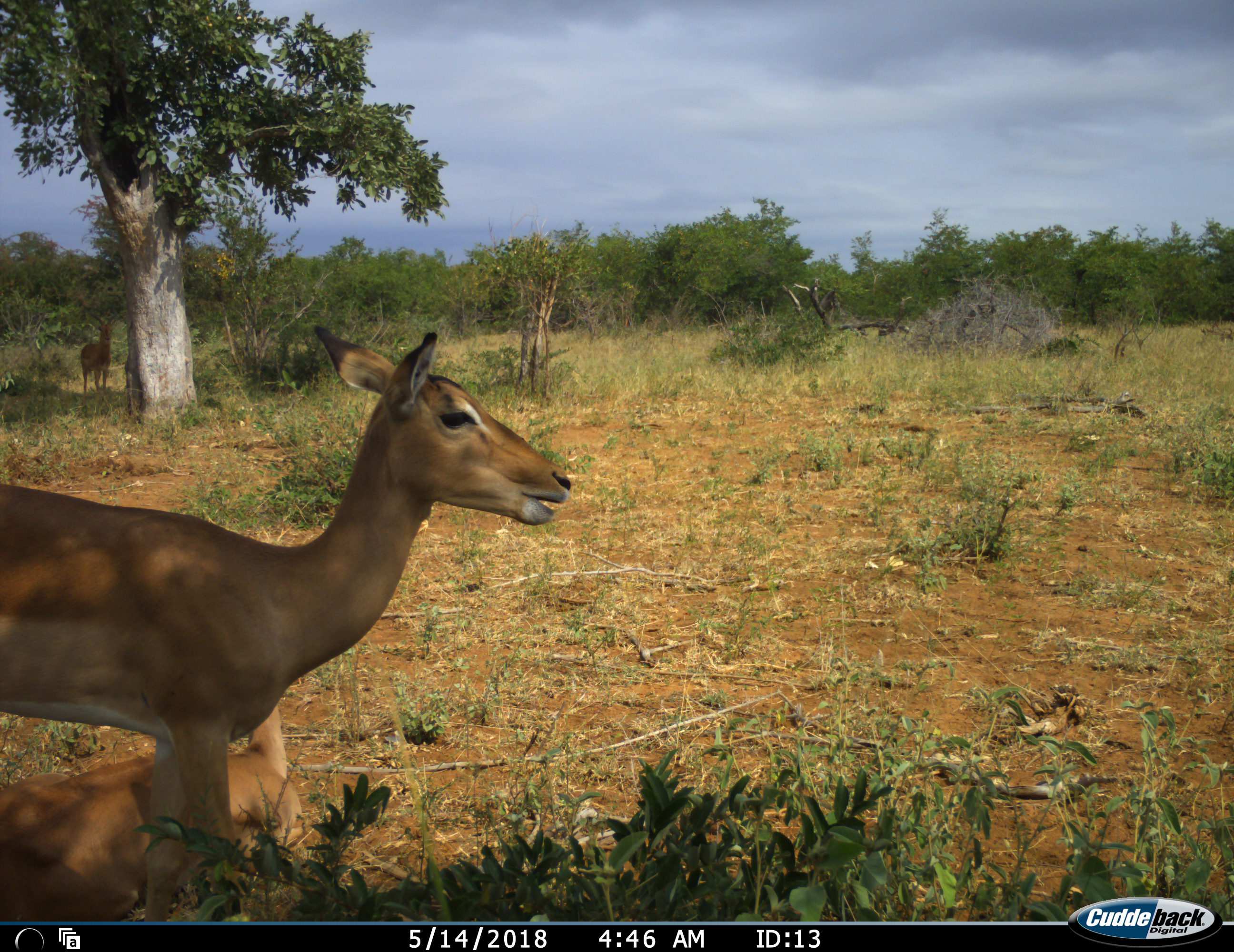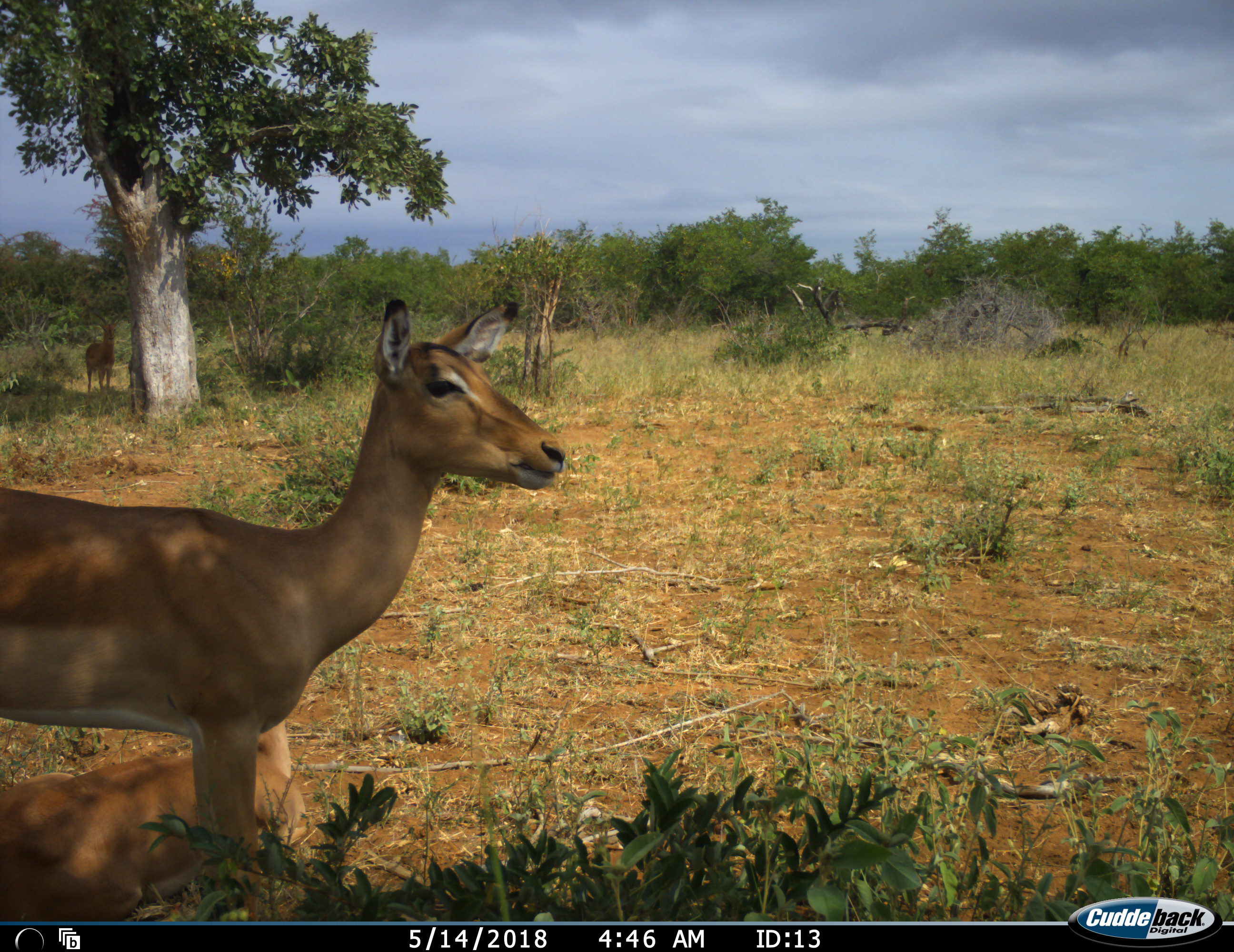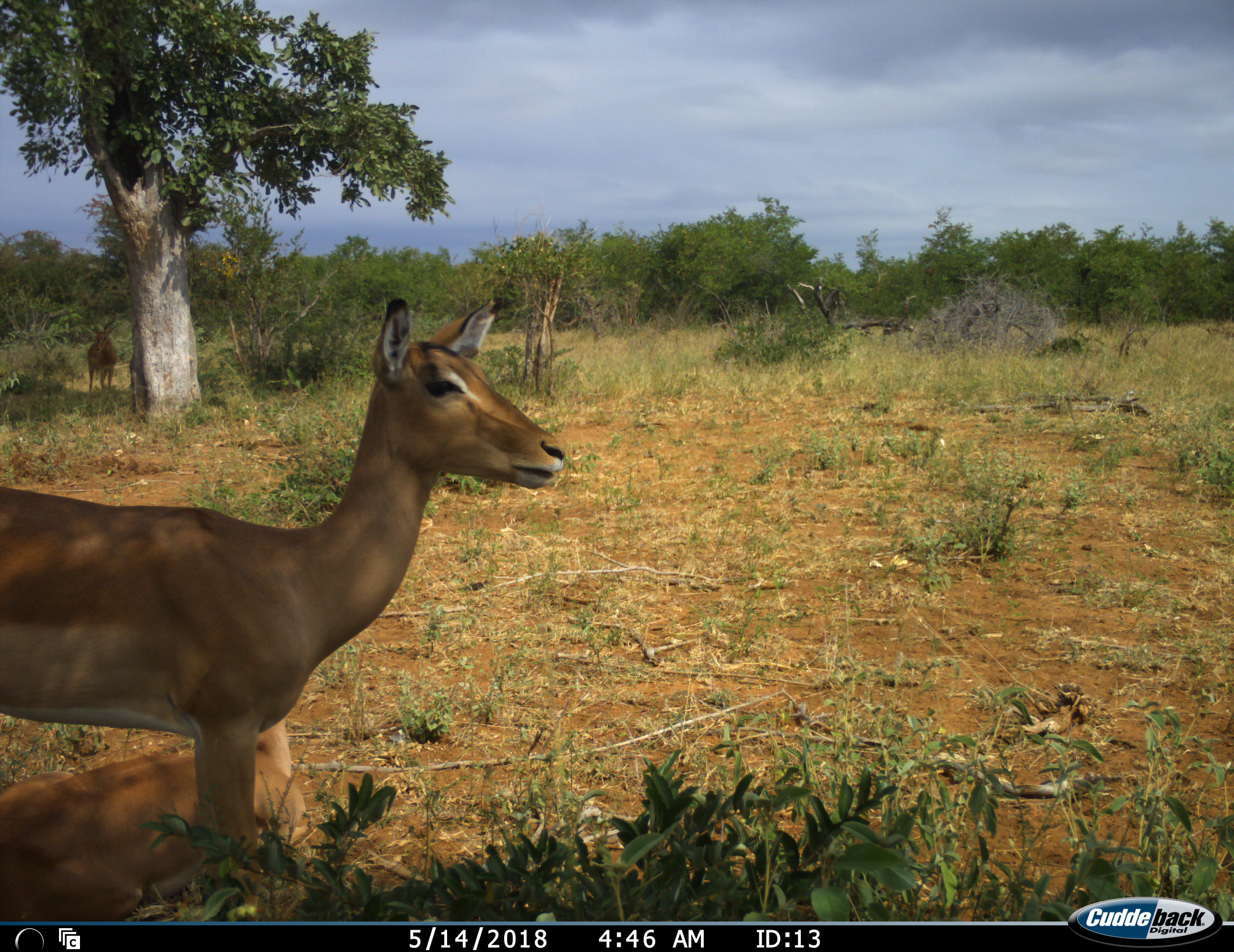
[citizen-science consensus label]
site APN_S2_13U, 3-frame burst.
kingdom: Animalia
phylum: Chordata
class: Mammalia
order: Artiodactyla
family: Bovidae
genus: Aepyceros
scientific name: Aepyceros melampus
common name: impala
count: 3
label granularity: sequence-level